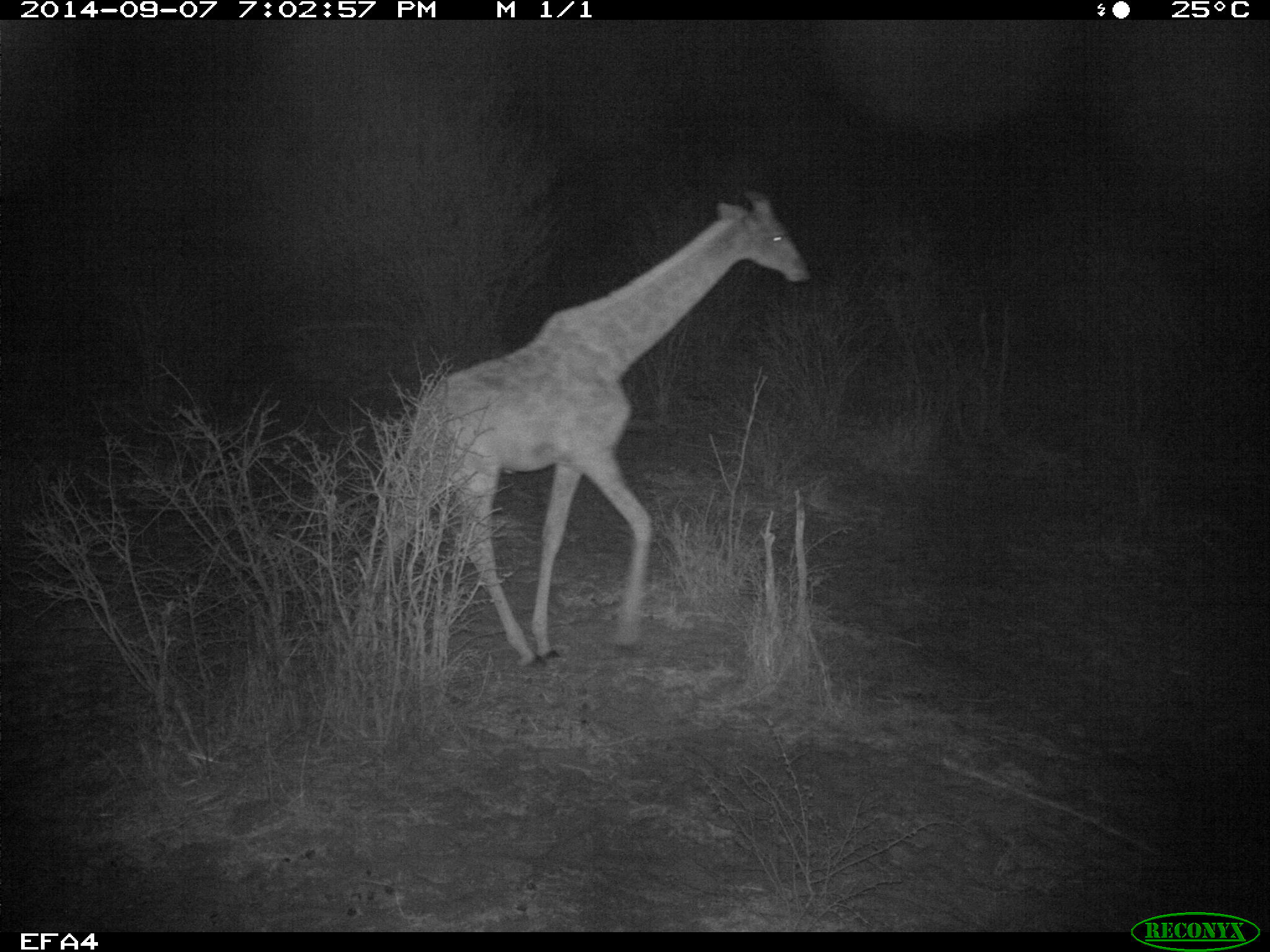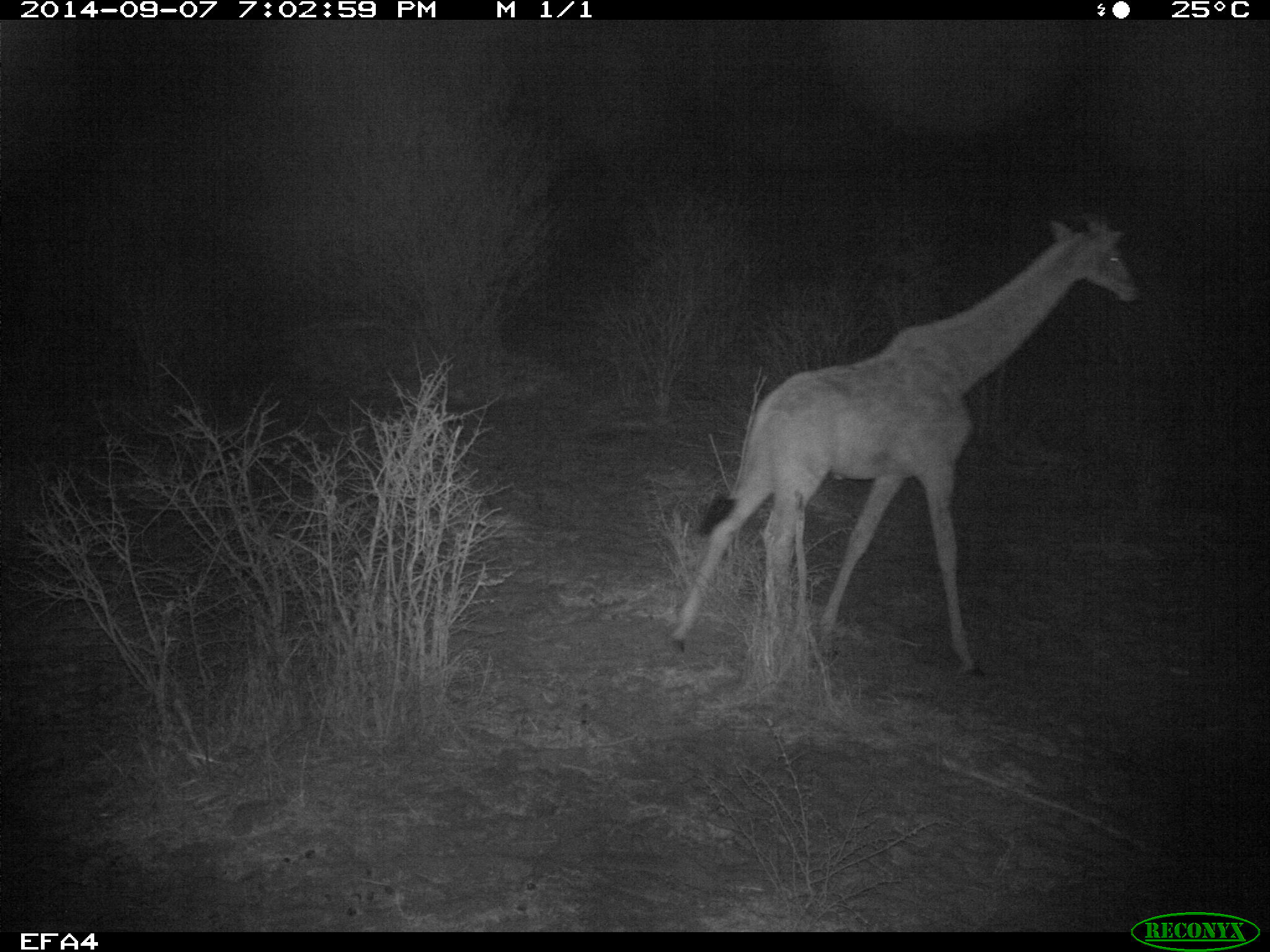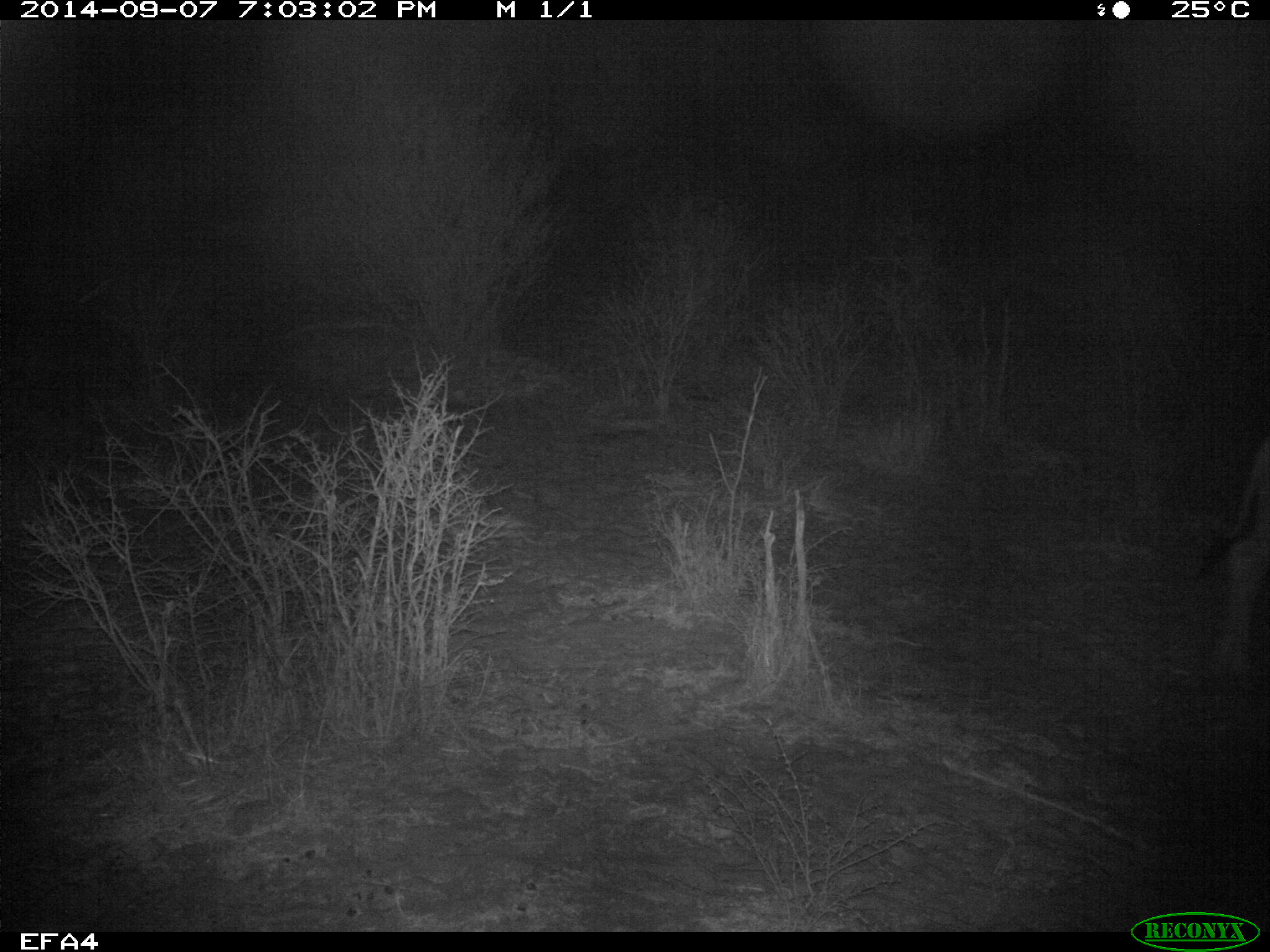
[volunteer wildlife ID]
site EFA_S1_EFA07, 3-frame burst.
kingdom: Animalia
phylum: Chordata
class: Mammalia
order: Artiodactyla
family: Giraffidae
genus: Giraffa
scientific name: Giraffa camelopardalis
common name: giraffe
Giraffe (Giraffa camelopardalis), count 1. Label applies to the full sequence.